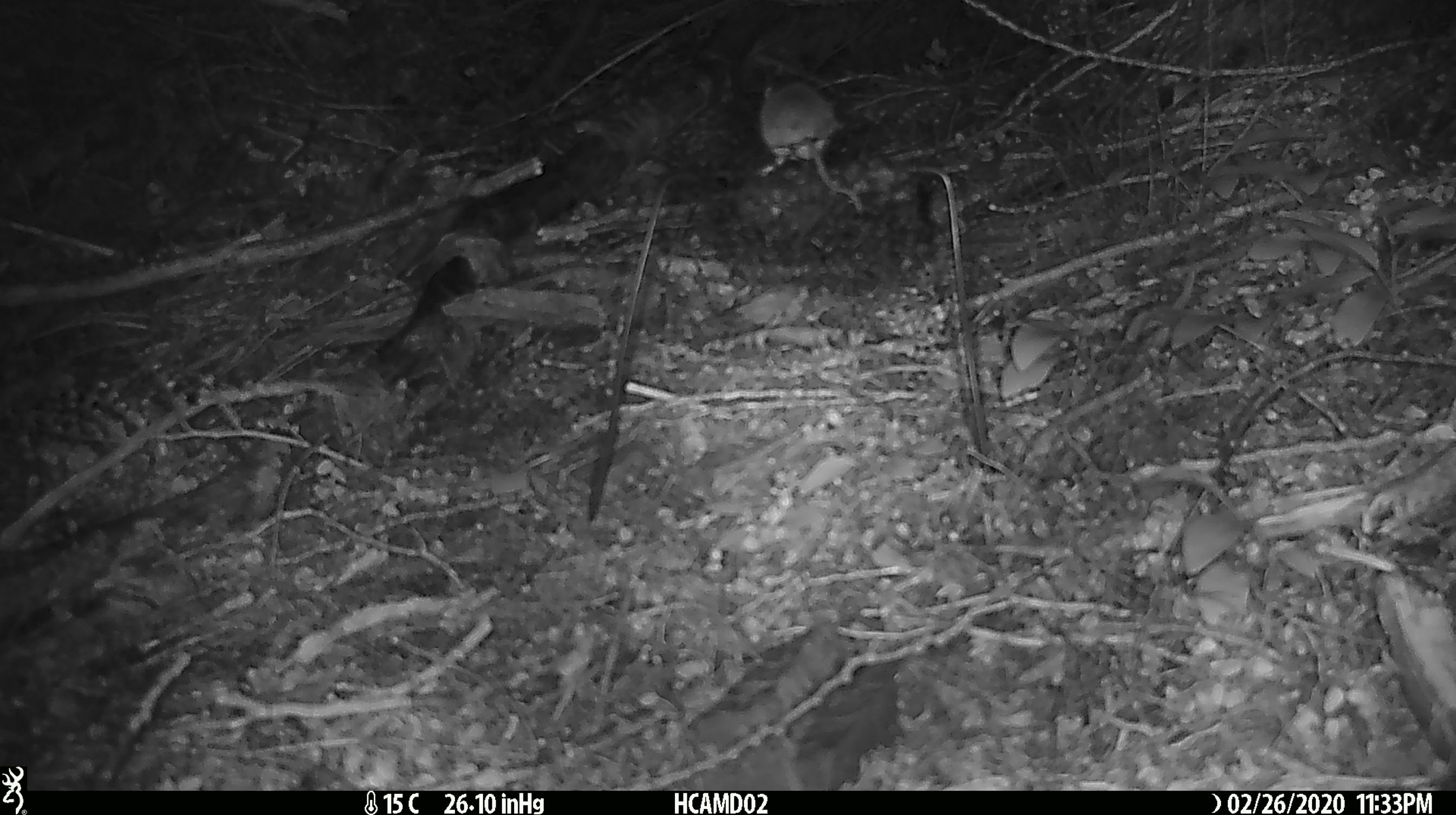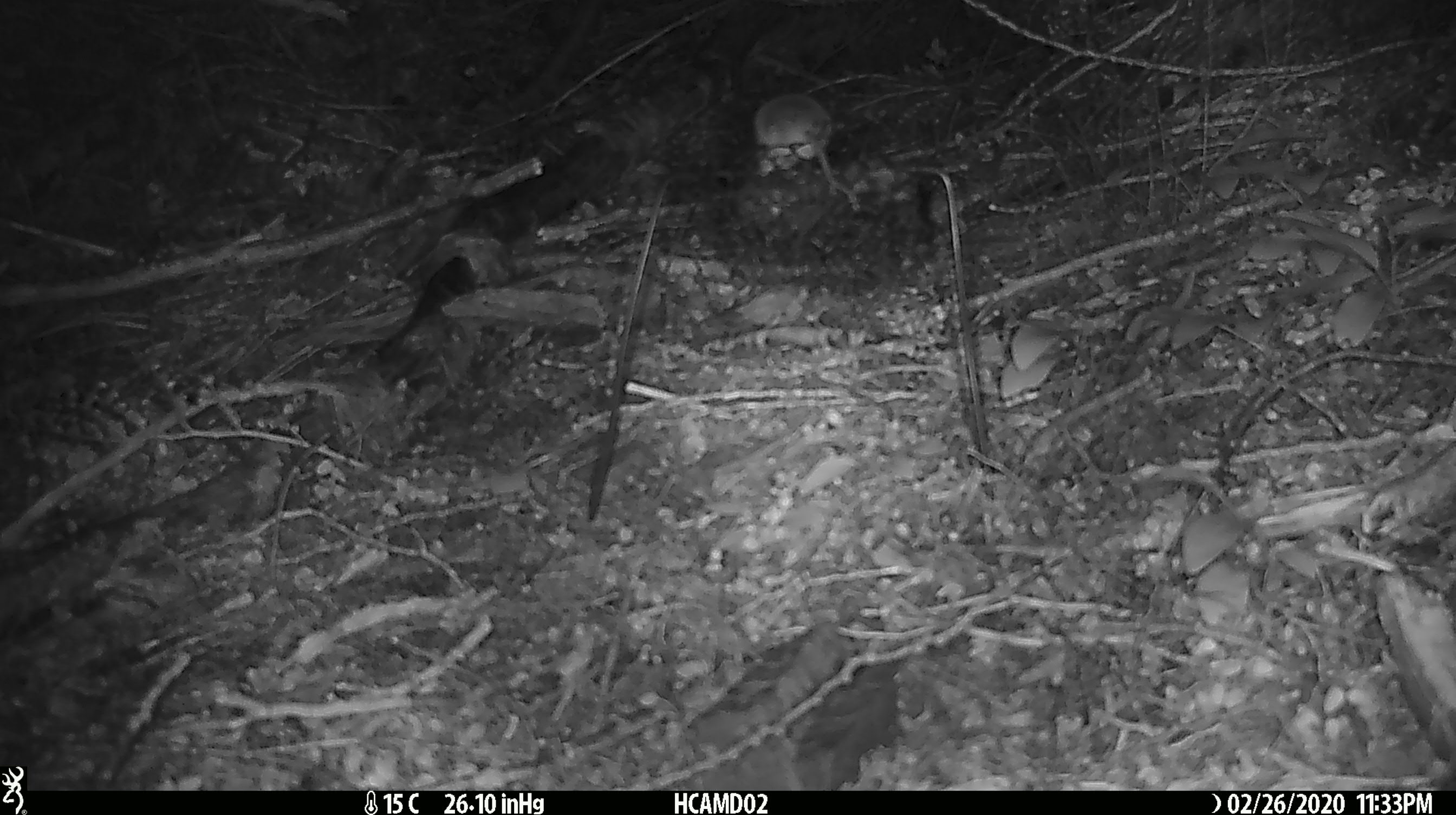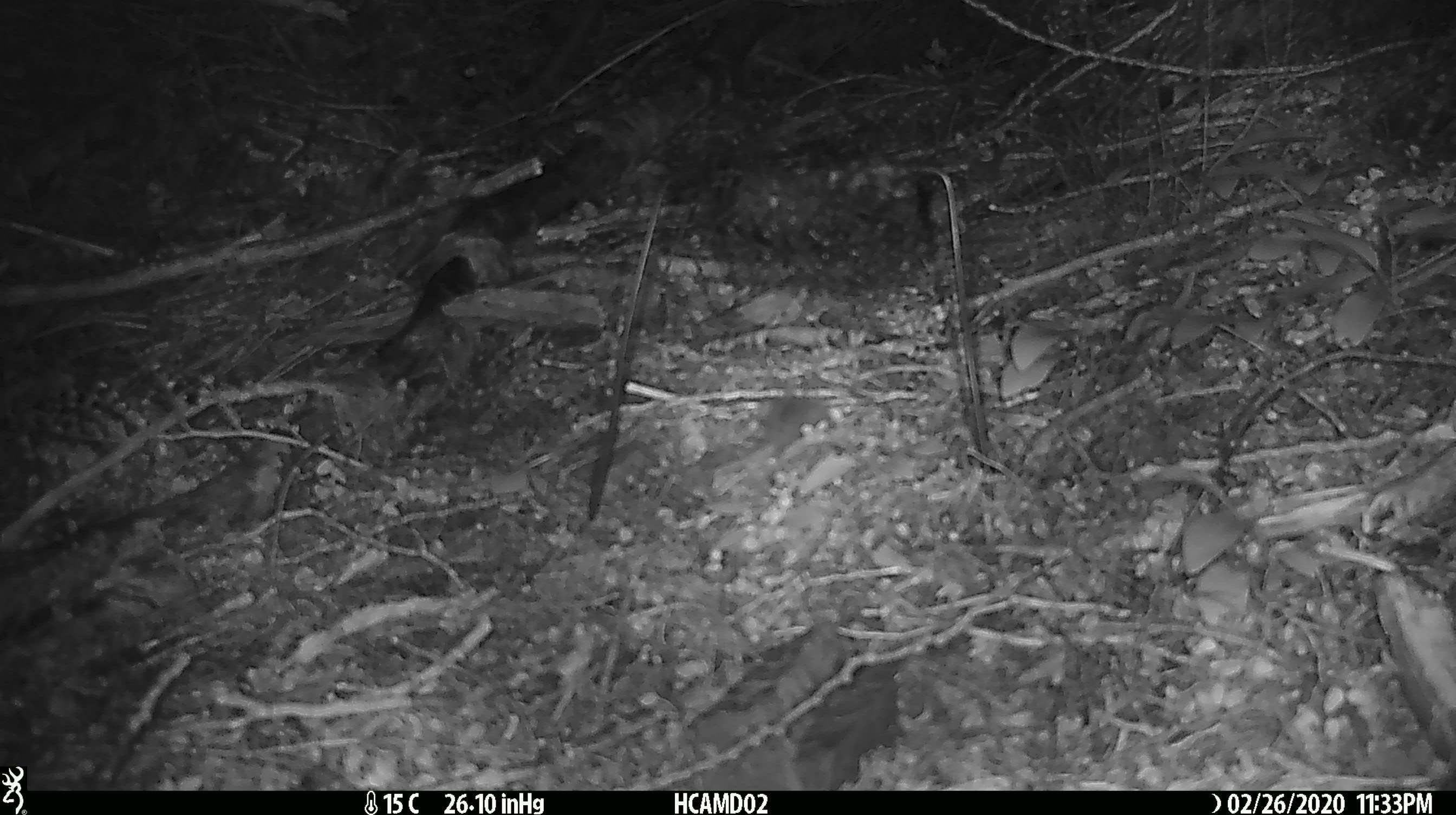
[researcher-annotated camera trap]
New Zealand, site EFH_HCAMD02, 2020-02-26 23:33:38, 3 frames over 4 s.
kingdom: Animalia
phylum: Chordata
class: Mammalia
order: Rodentia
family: Muridae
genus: Mus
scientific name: Mus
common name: mouse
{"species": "mouse (Mus)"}